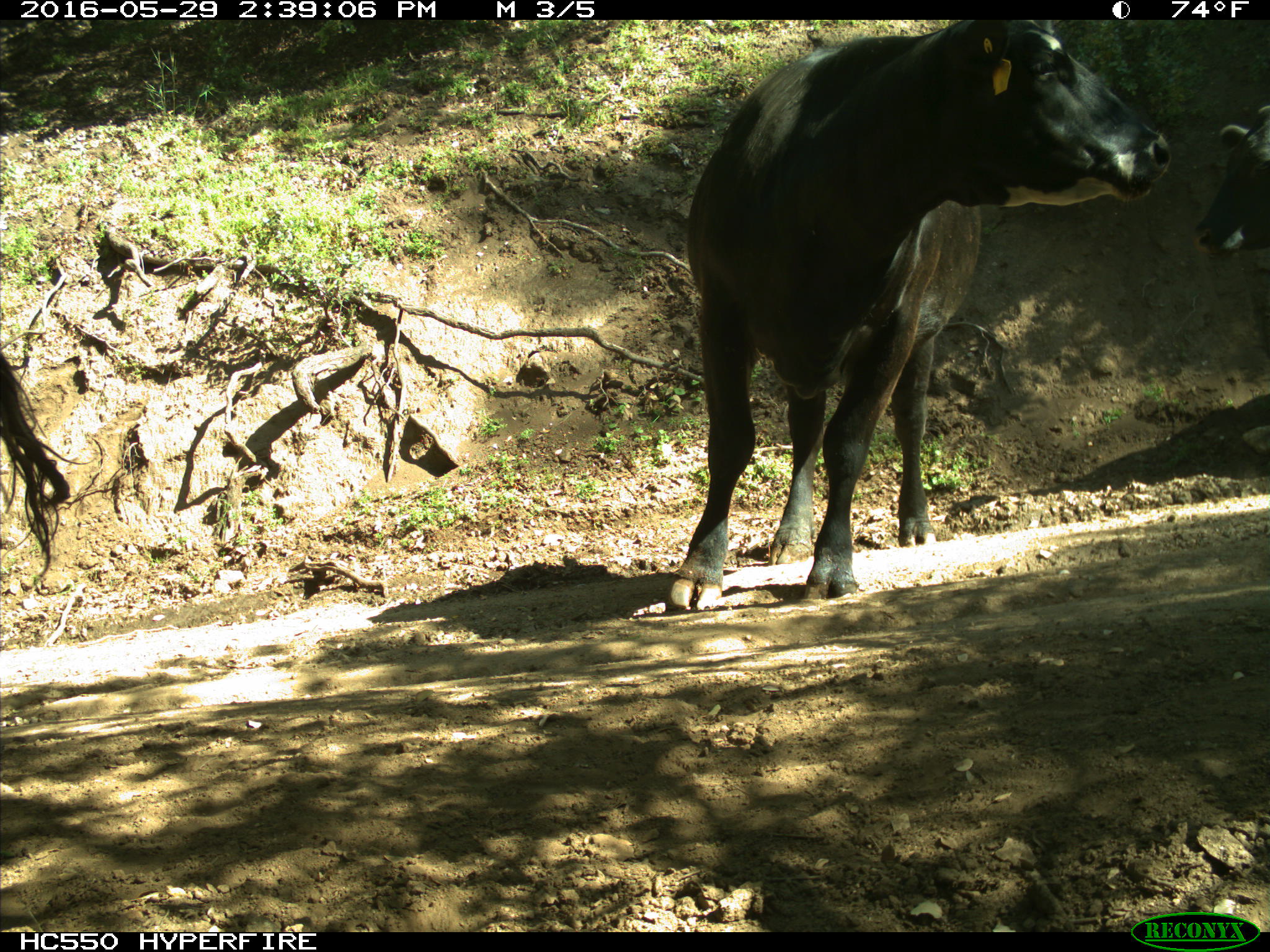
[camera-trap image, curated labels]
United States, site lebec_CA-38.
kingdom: Animalia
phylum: Chordata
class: Mammalia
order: Artiodactyla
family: Bovidae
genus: Bos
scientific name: Bos taurus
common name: domestic cow